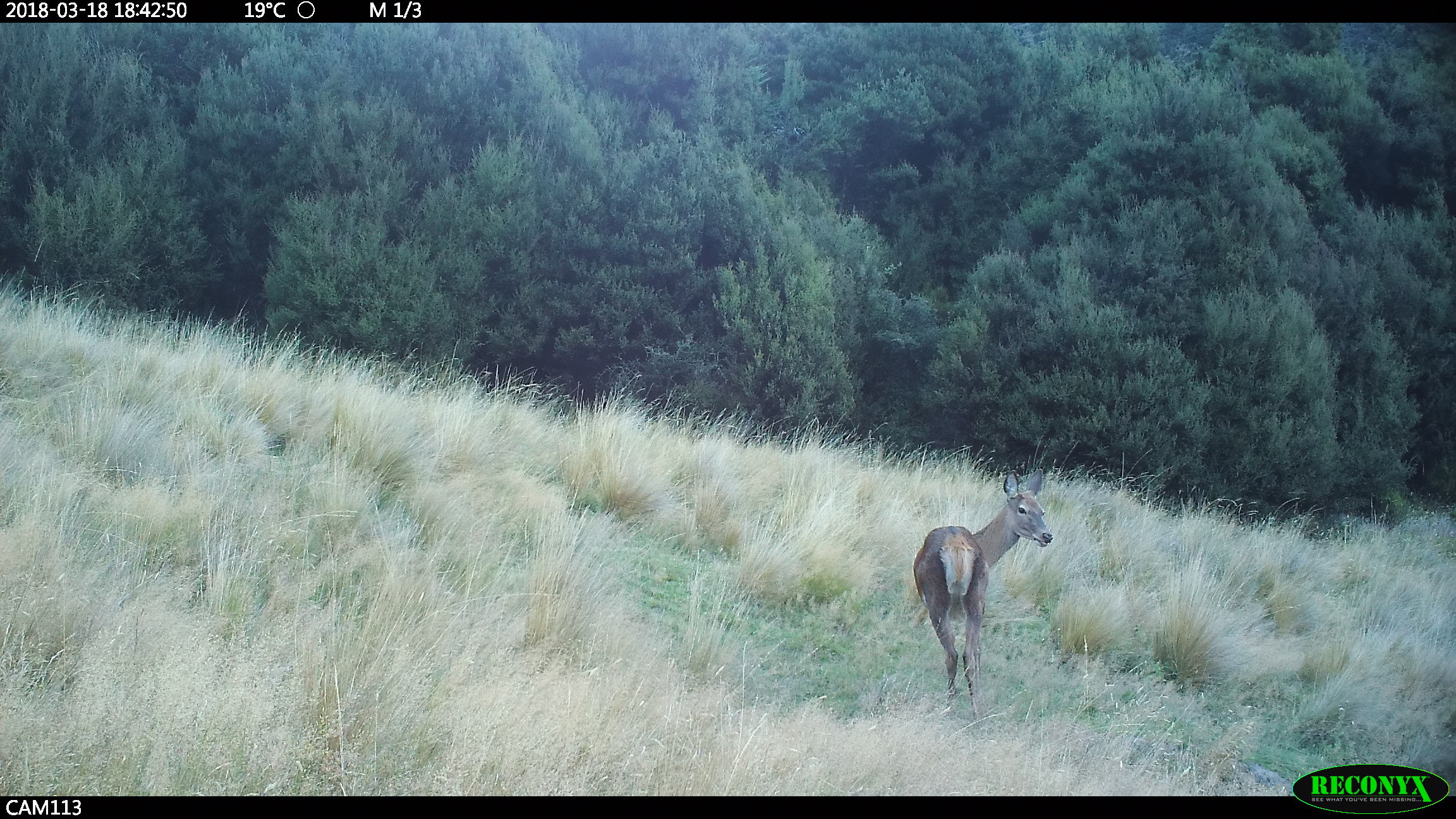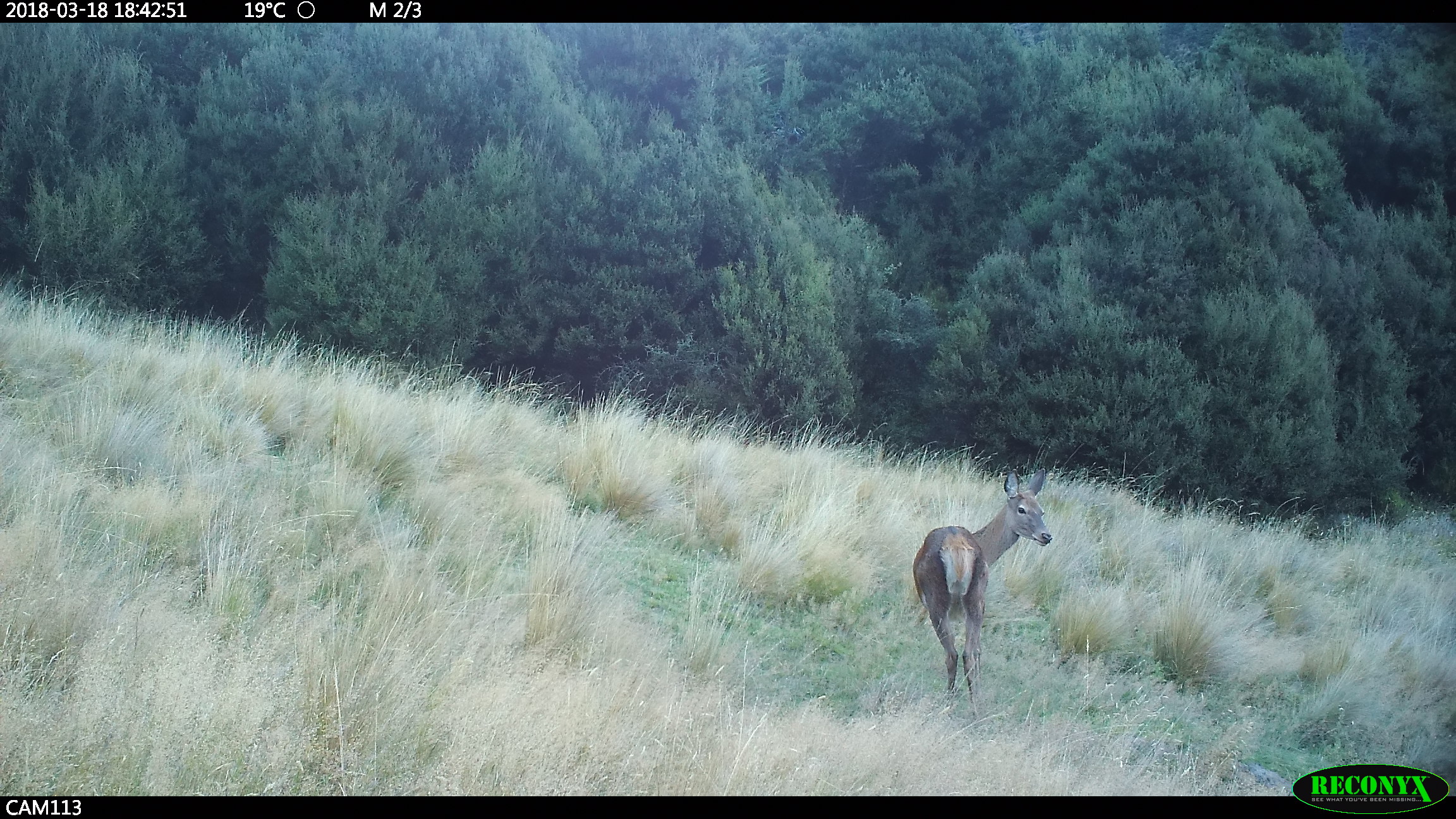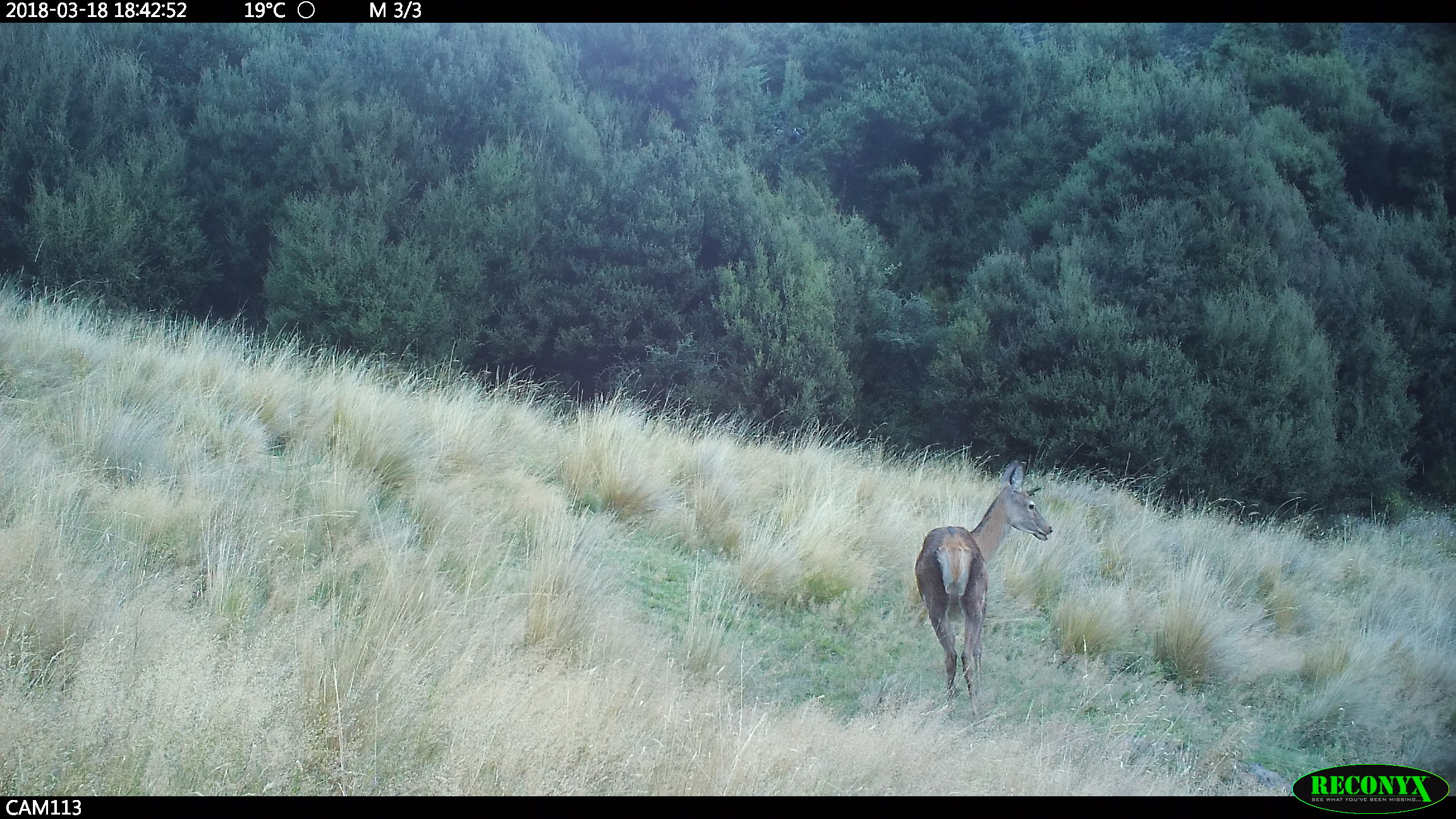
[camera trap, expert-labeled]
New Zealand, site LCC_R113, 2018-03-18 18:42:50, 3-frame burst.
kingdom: Animalia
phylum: Chordata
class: Mammalia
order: Artiodactyla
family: Cervidae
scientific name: Cervidae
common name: deer